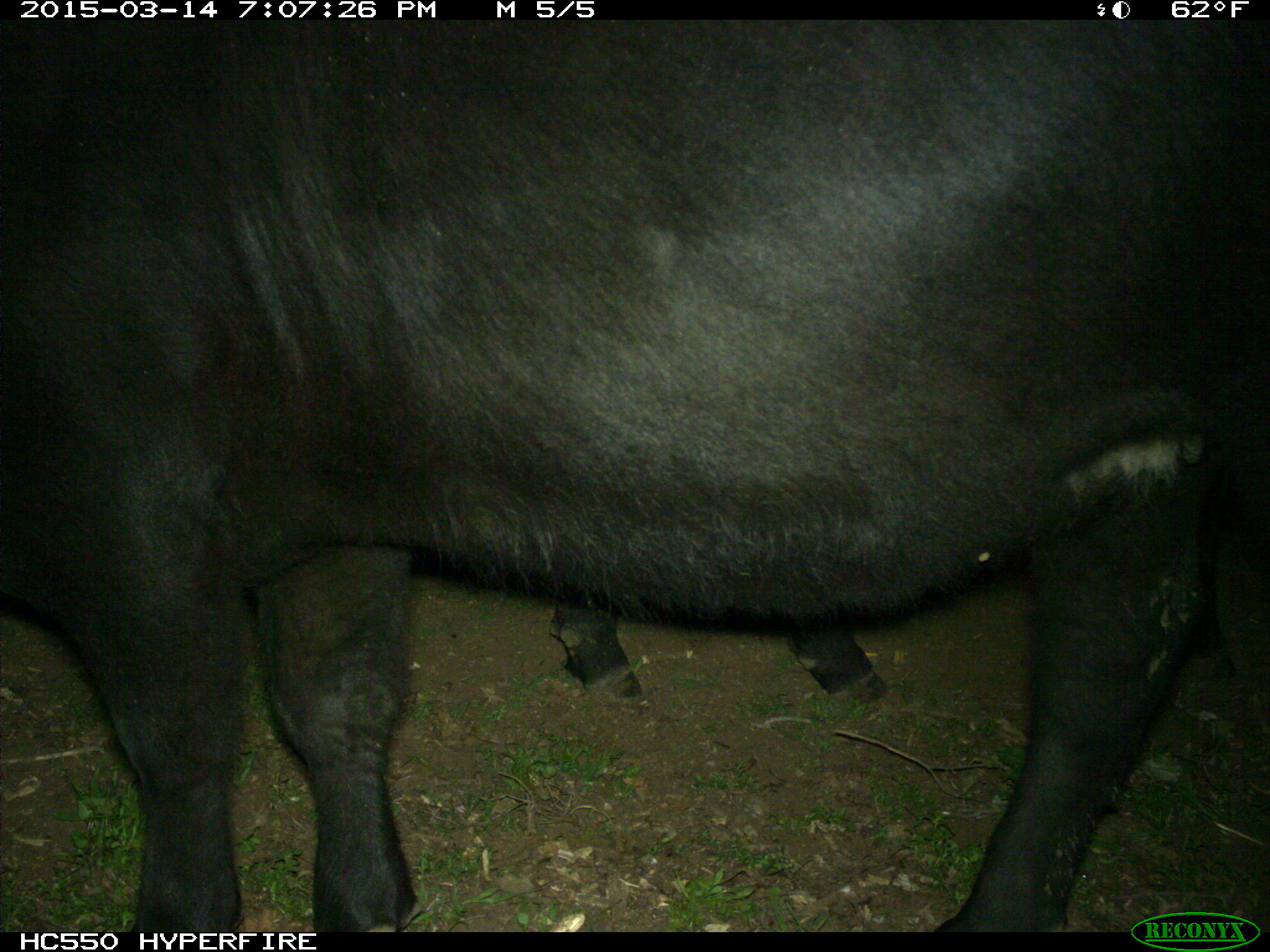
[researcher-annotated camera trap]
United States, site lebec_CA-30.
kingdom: Animalia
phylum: Chordata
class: Mammalia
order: Artiodactyla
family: Bovidae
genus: Bos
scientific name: Bos taurus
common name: domestic cow